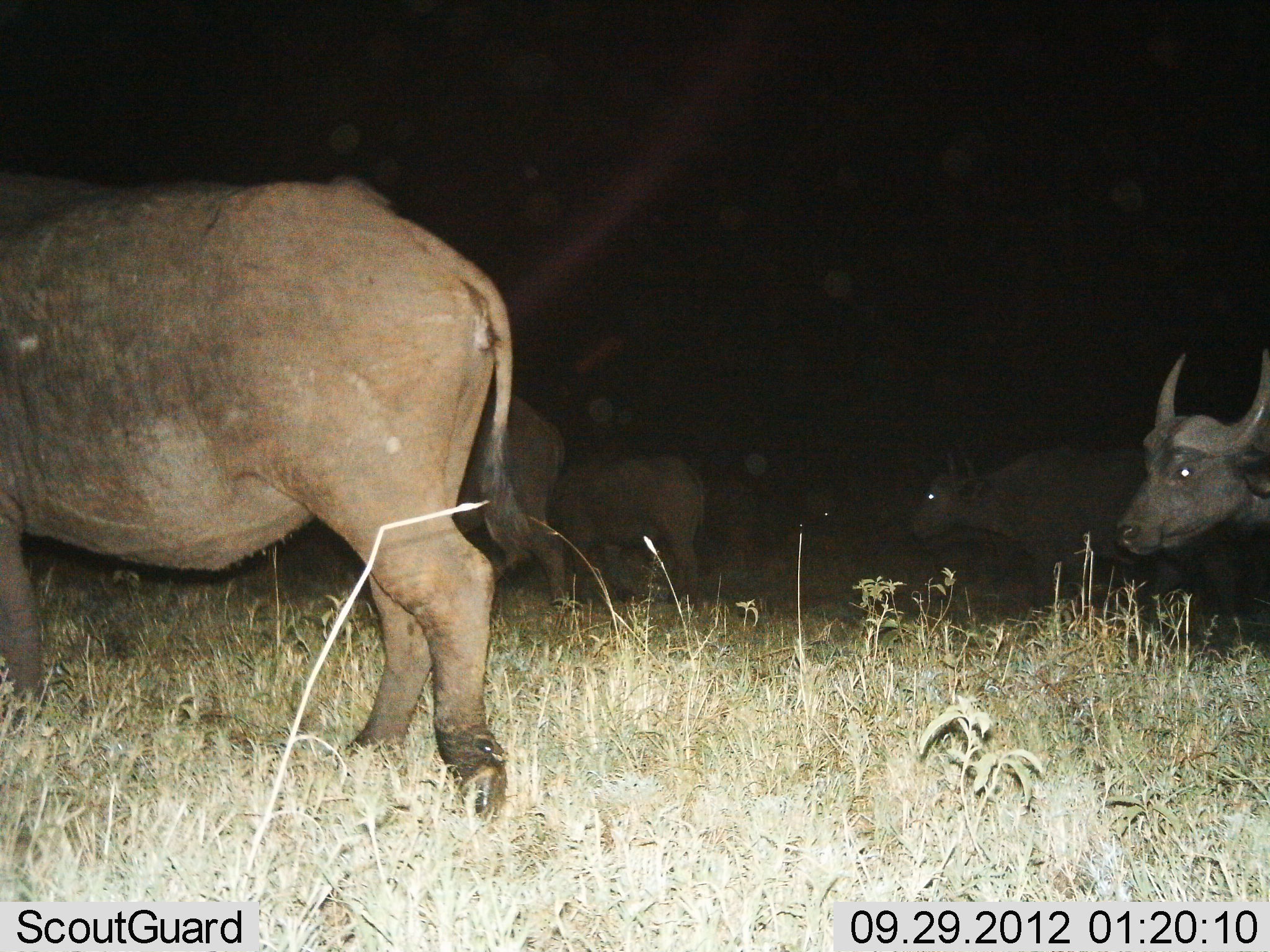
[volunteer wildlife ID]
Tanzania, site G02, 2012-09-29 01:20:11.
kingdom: Animalia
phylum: Chordata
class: Mammalia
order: Artiodactyla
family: Bovidae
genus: Syncerus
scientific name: Syncerus caffer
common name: cape buffalo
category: buffalo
Buffalo (cape buffalo) (Syncerus caffer), count 6. Behavior (volunteer vote fractions): standing 40%, resting 0%, moving 80%, interacting 0%. Young present (vote fraction): 0%. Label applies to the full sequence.